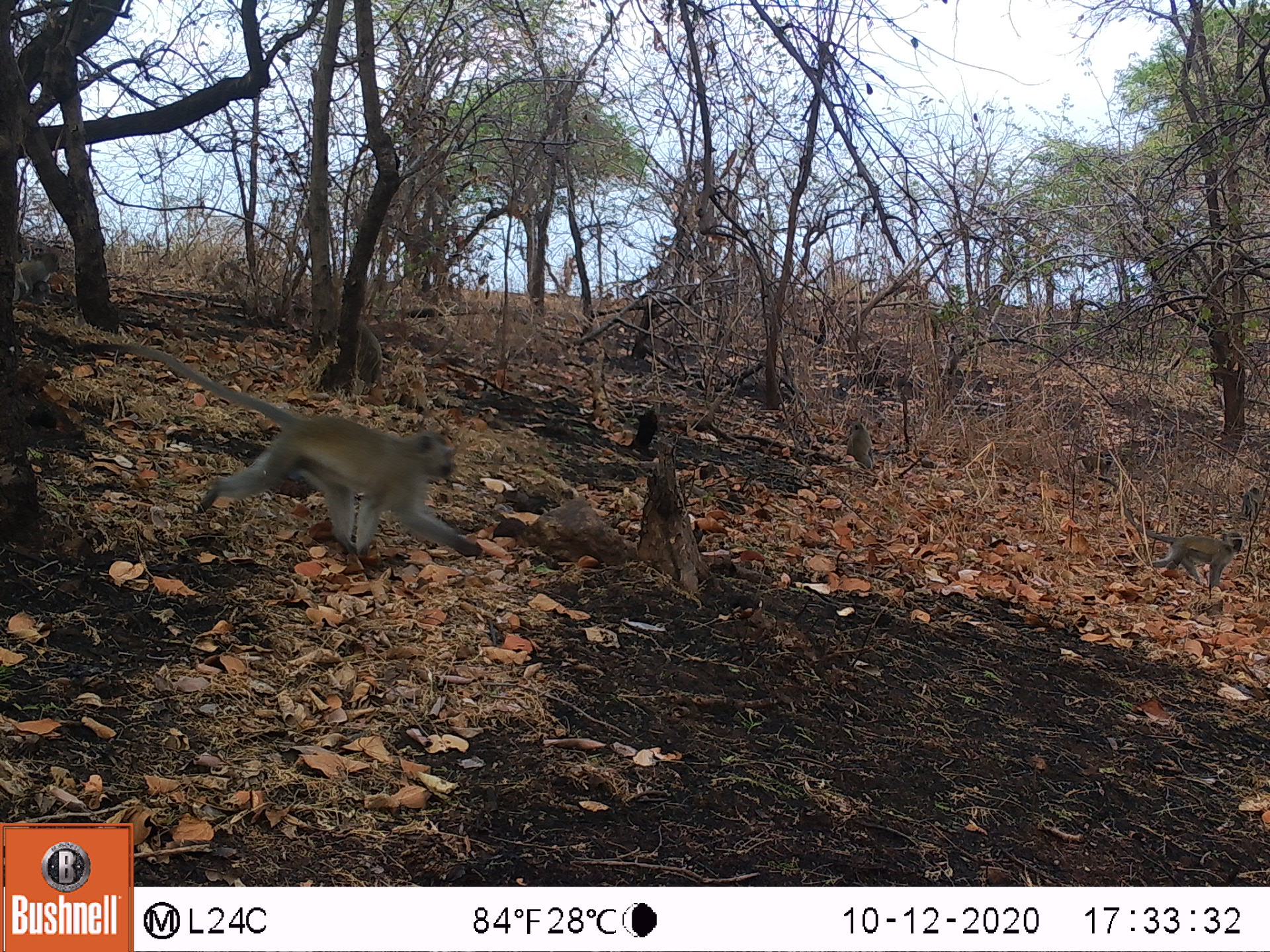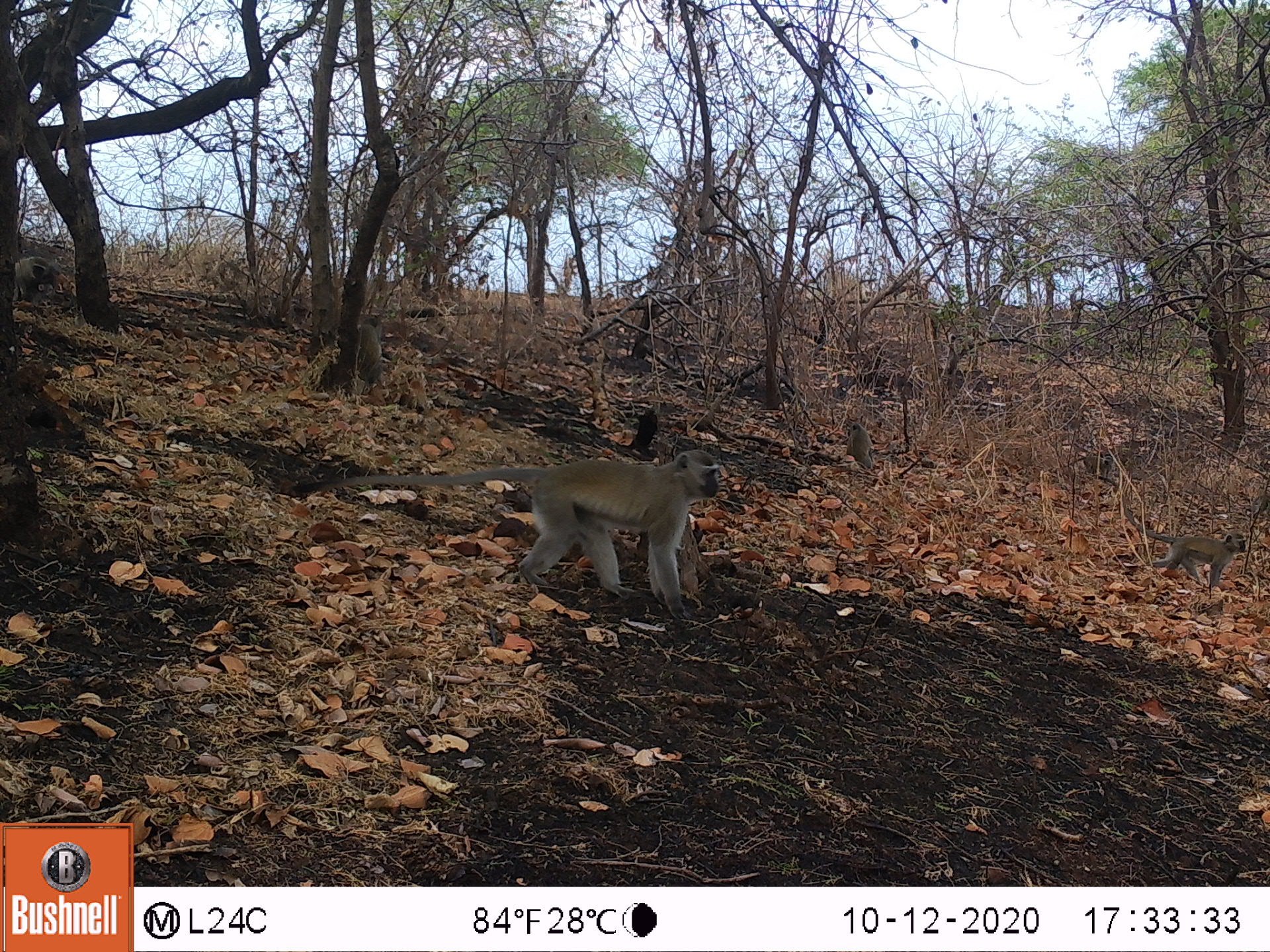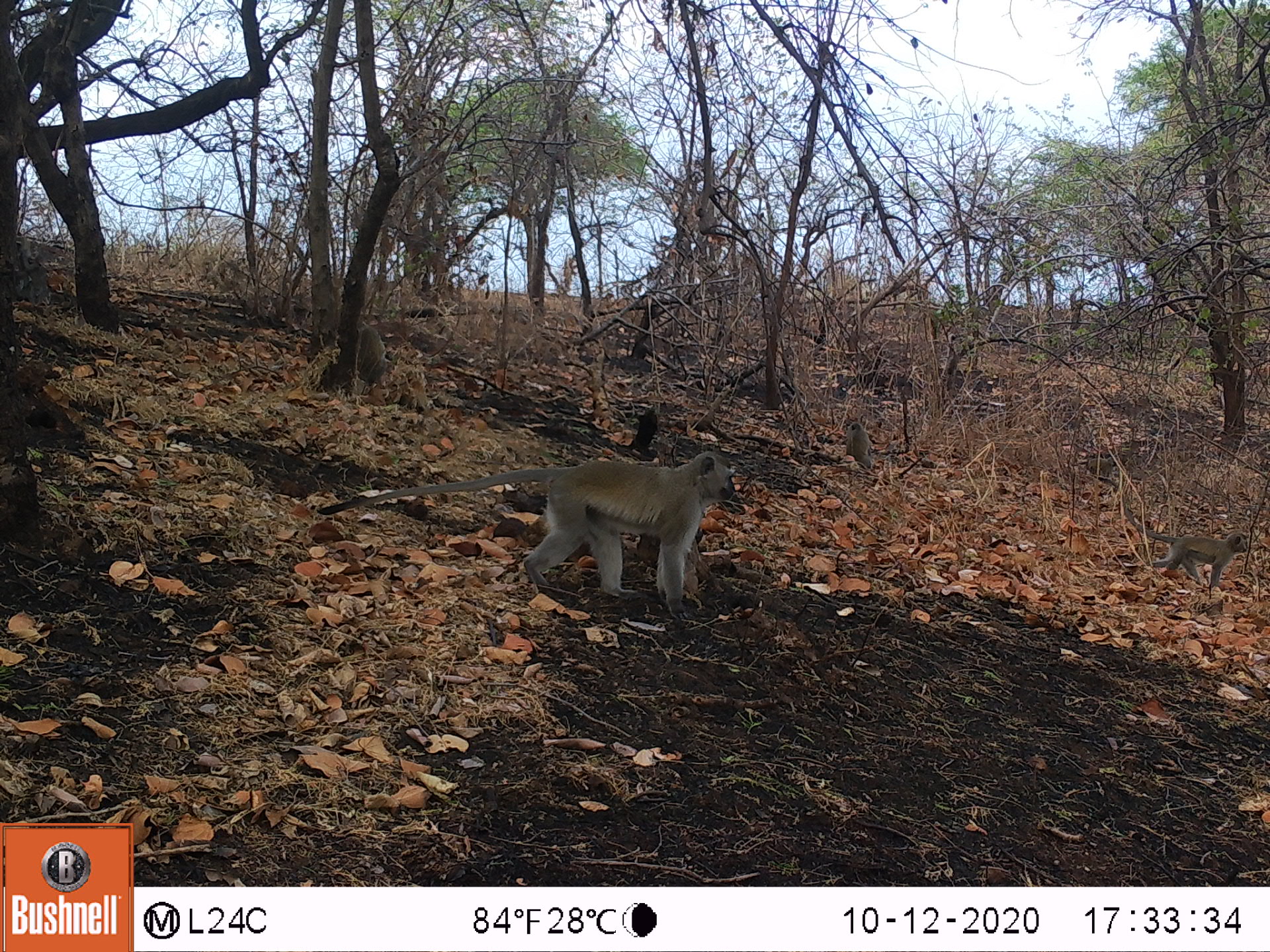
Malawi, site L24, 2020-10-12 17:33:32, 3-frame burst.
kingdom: Animalia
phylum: Chordata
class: Mammalia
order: Primates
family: Cercopithecidae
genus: Chlorocebus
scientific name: Chlorocebus pygerythrus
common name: vervet monkey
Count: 4.